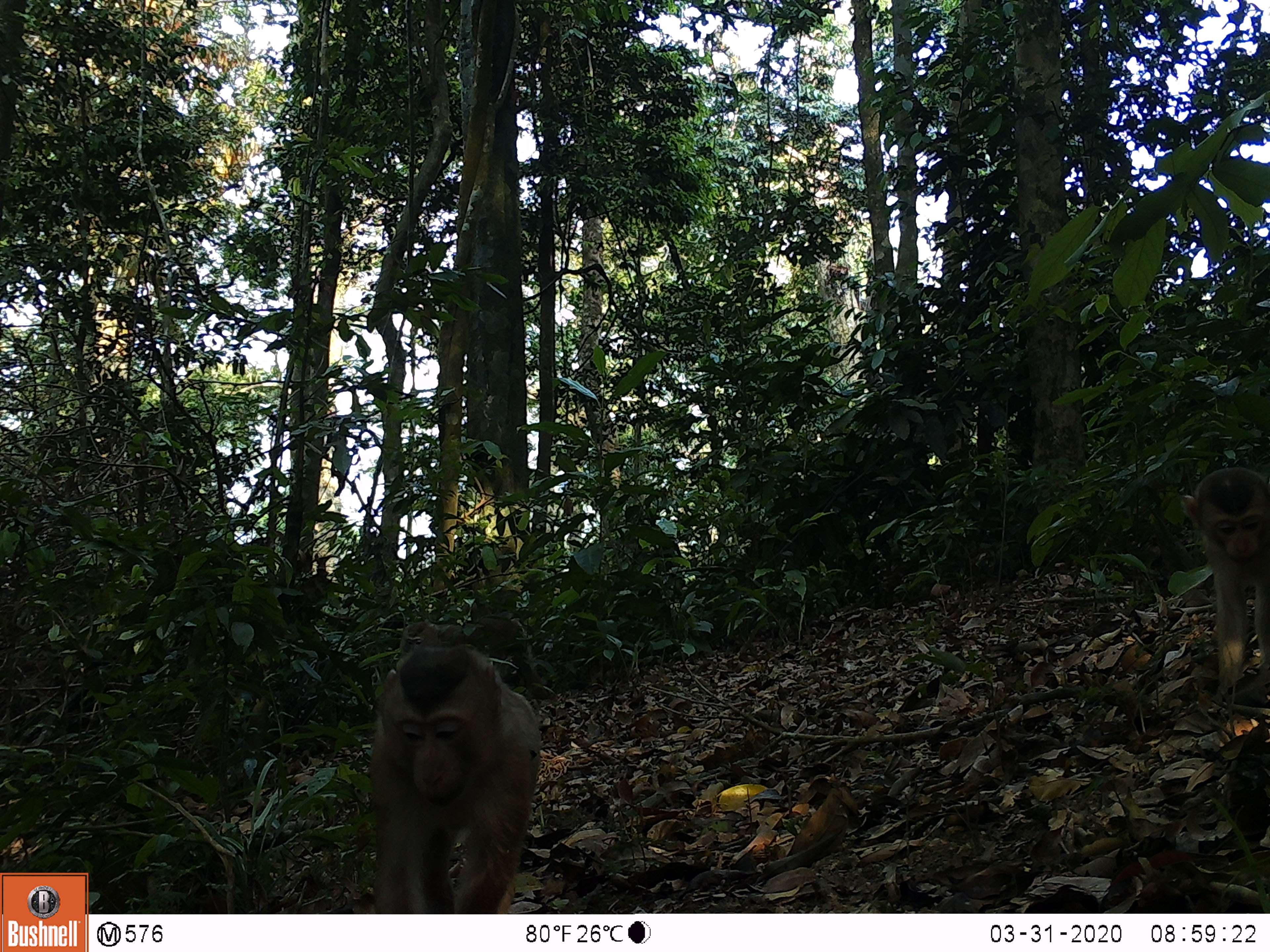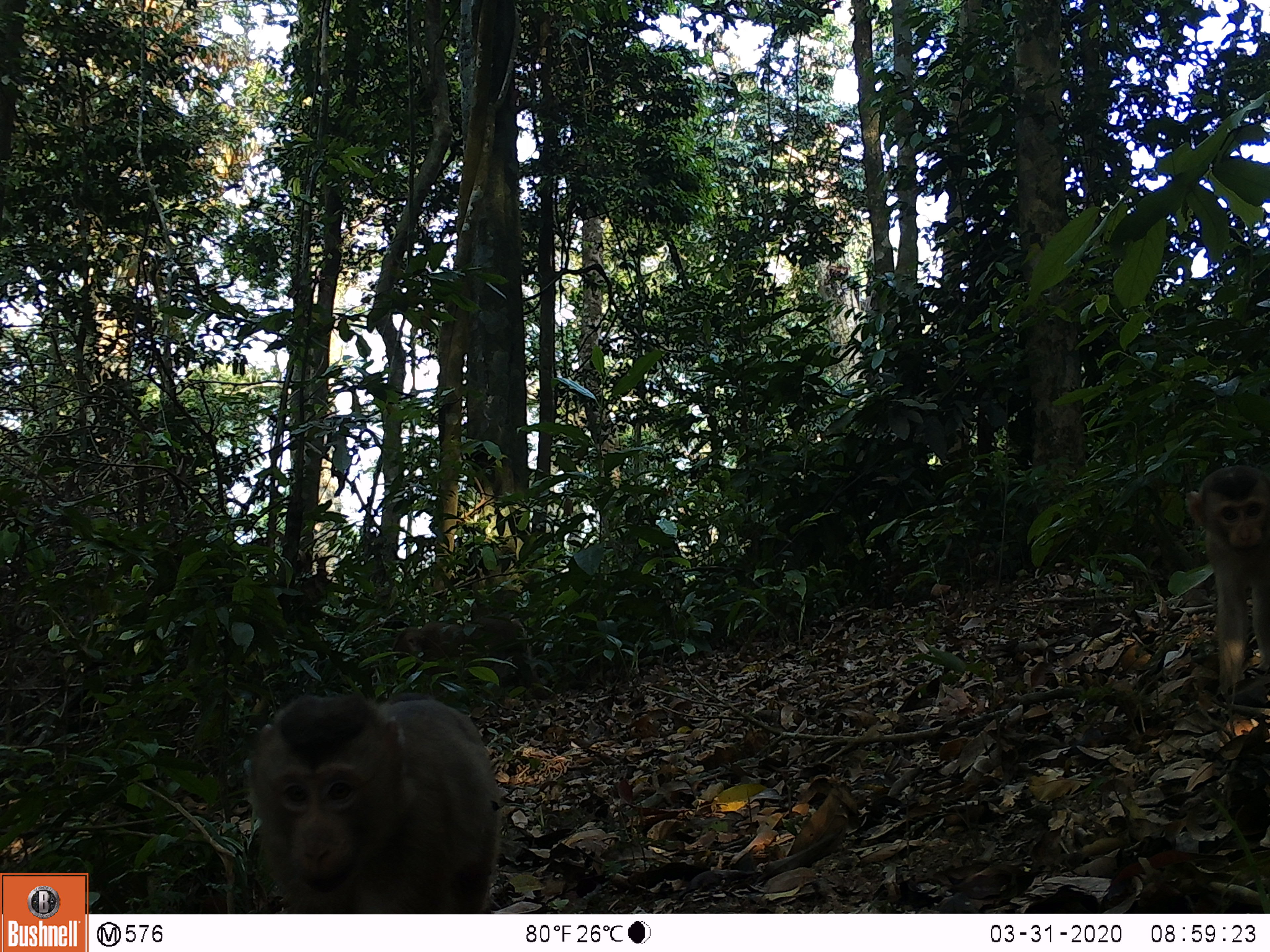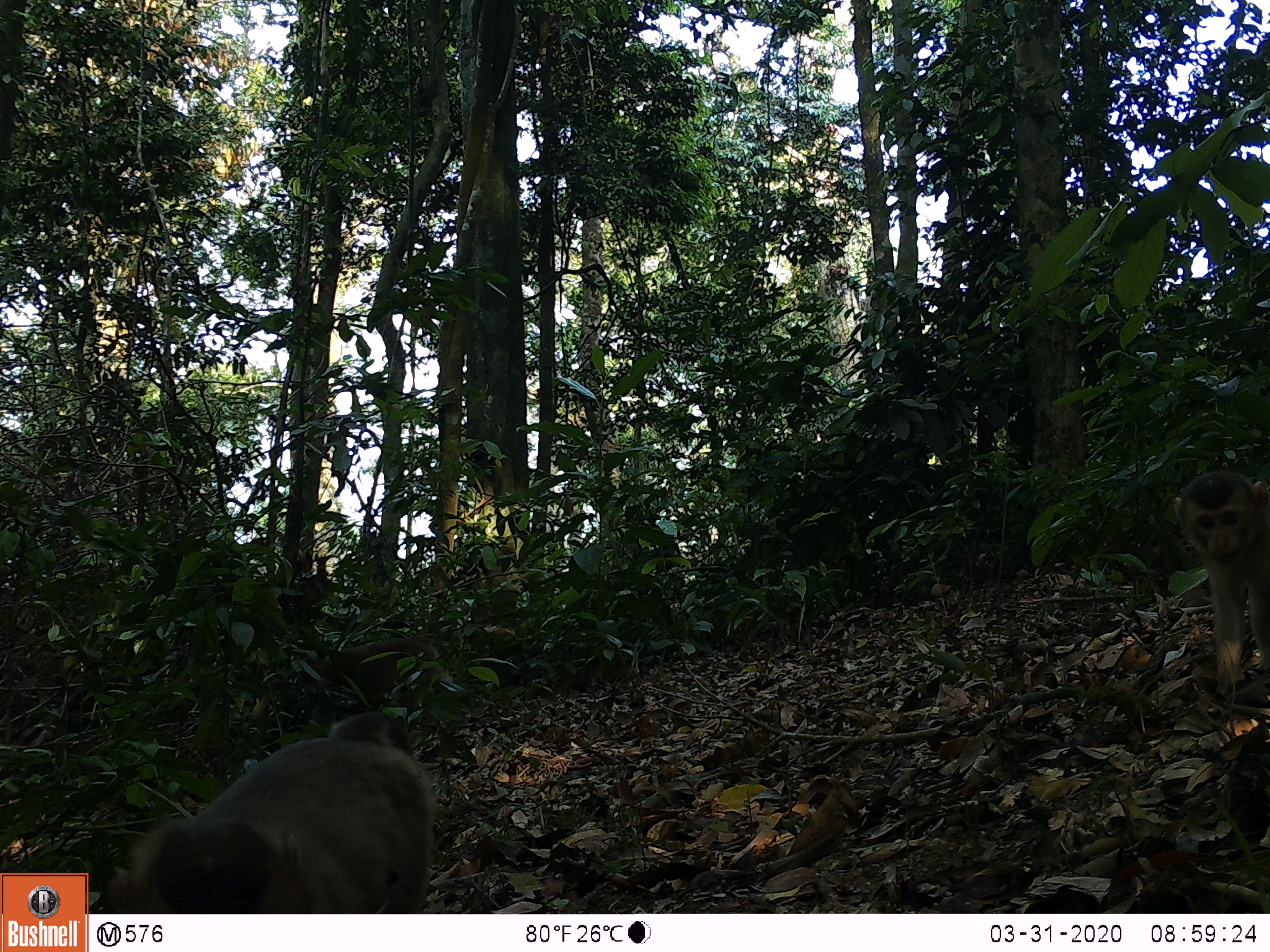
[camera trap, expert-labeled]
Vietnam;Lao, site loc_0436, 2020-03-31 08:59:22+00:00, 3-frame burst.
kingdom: Animalia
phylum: Chordata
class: Mammalia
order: Primates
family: Cercopithecidae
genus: Macaca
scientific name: Macaca nemestrina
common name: pig-tailed macaque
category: pig tailed macaque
Pig tailed macaque (pig-tailed macaque) (Macaca nemestrina). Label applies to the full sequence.